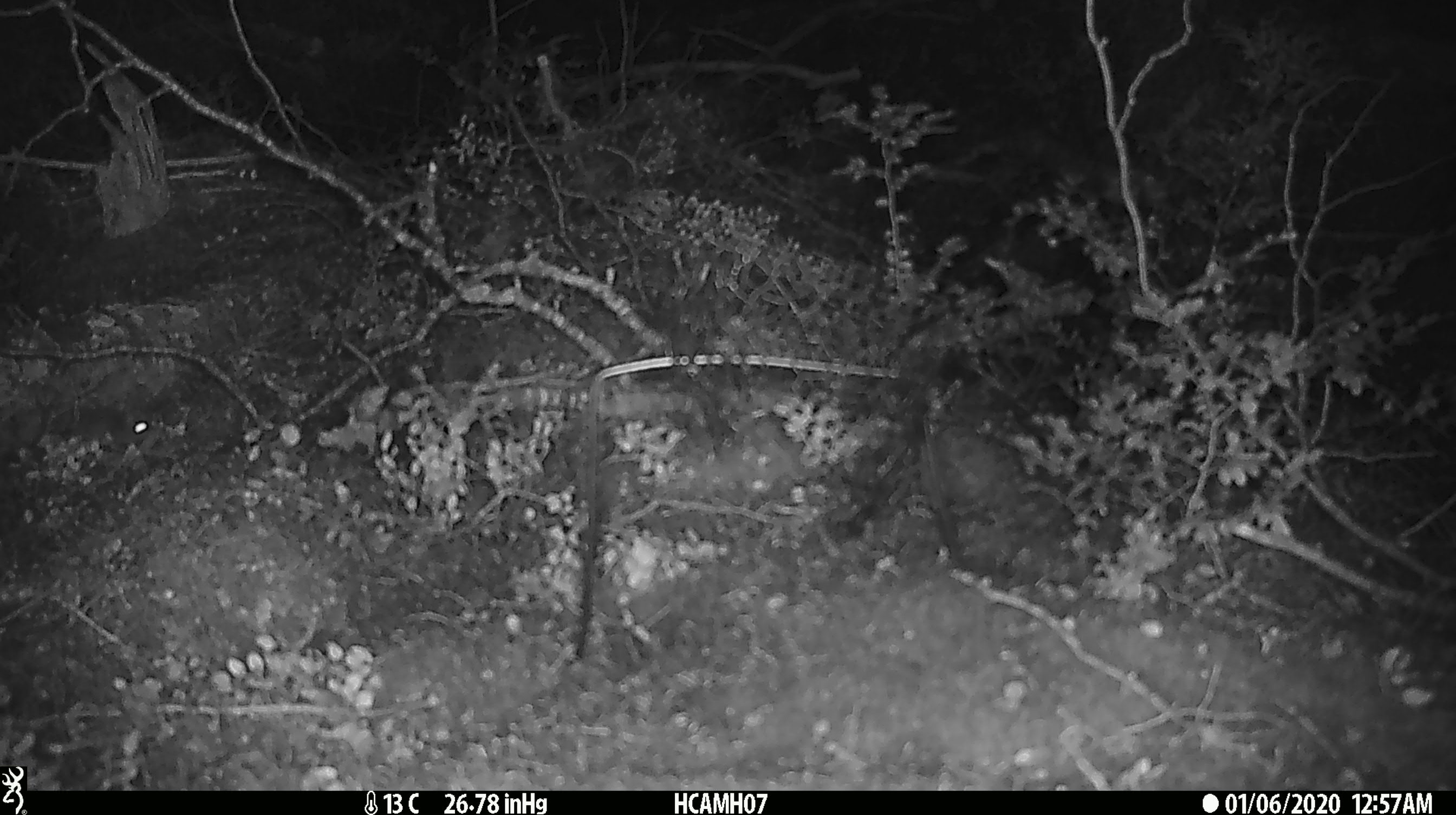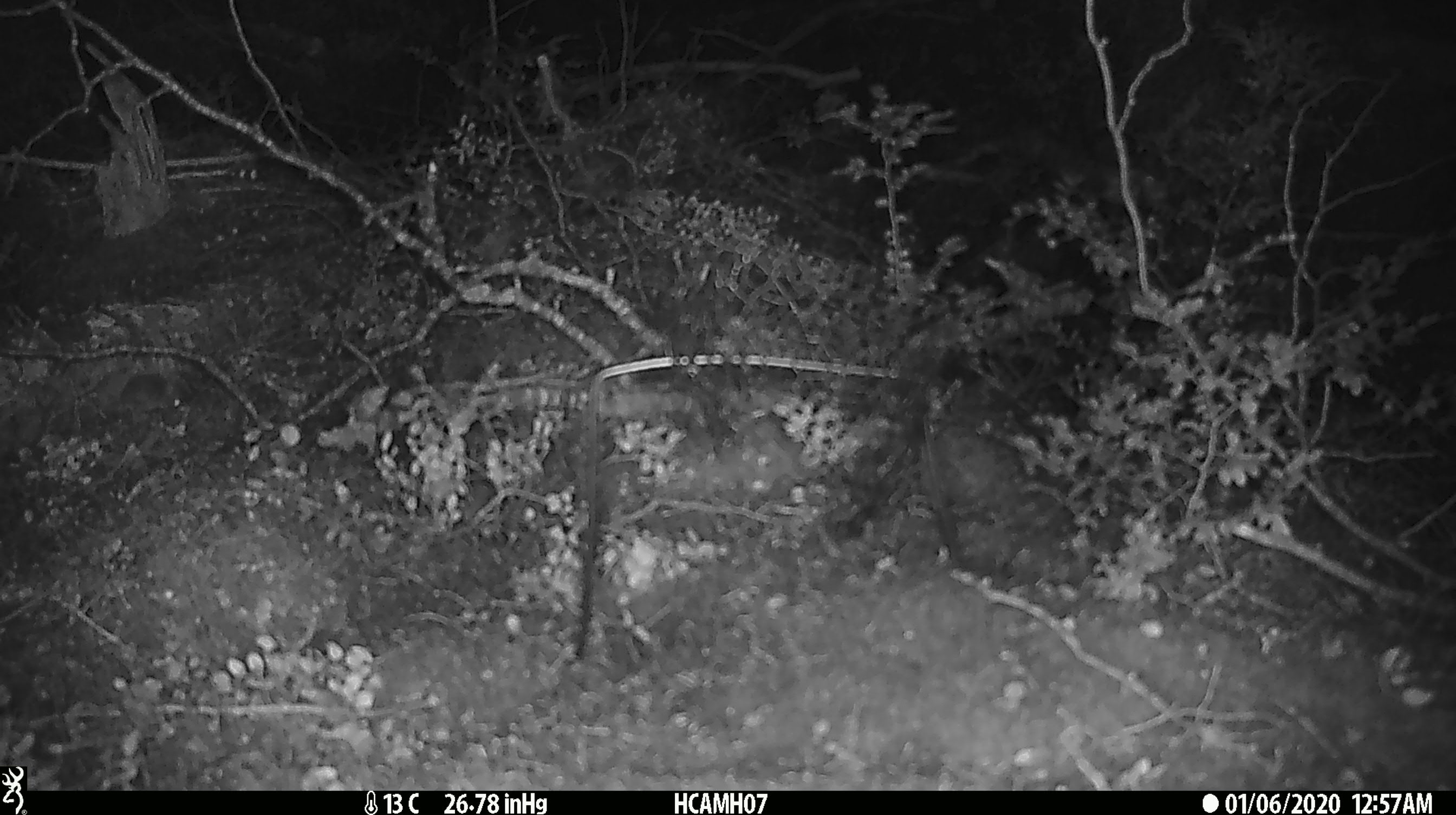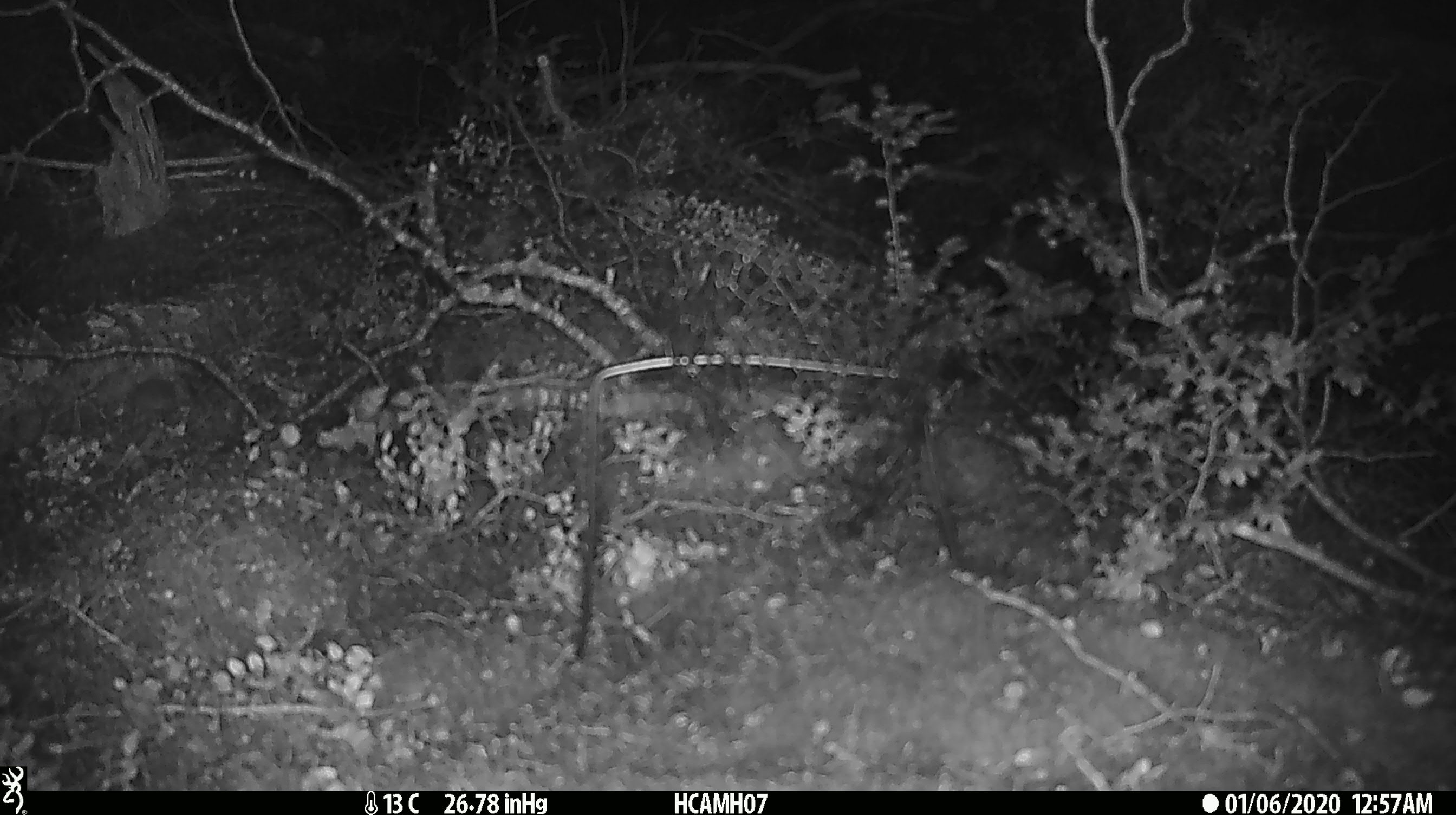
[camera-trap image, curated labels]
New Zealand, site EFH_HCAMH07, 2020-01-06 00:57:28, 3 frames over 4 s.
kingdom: Animalia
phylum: Chordata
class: Mammalia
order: Rodentia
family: Muridae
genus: Mus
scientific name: Mus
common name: mouse